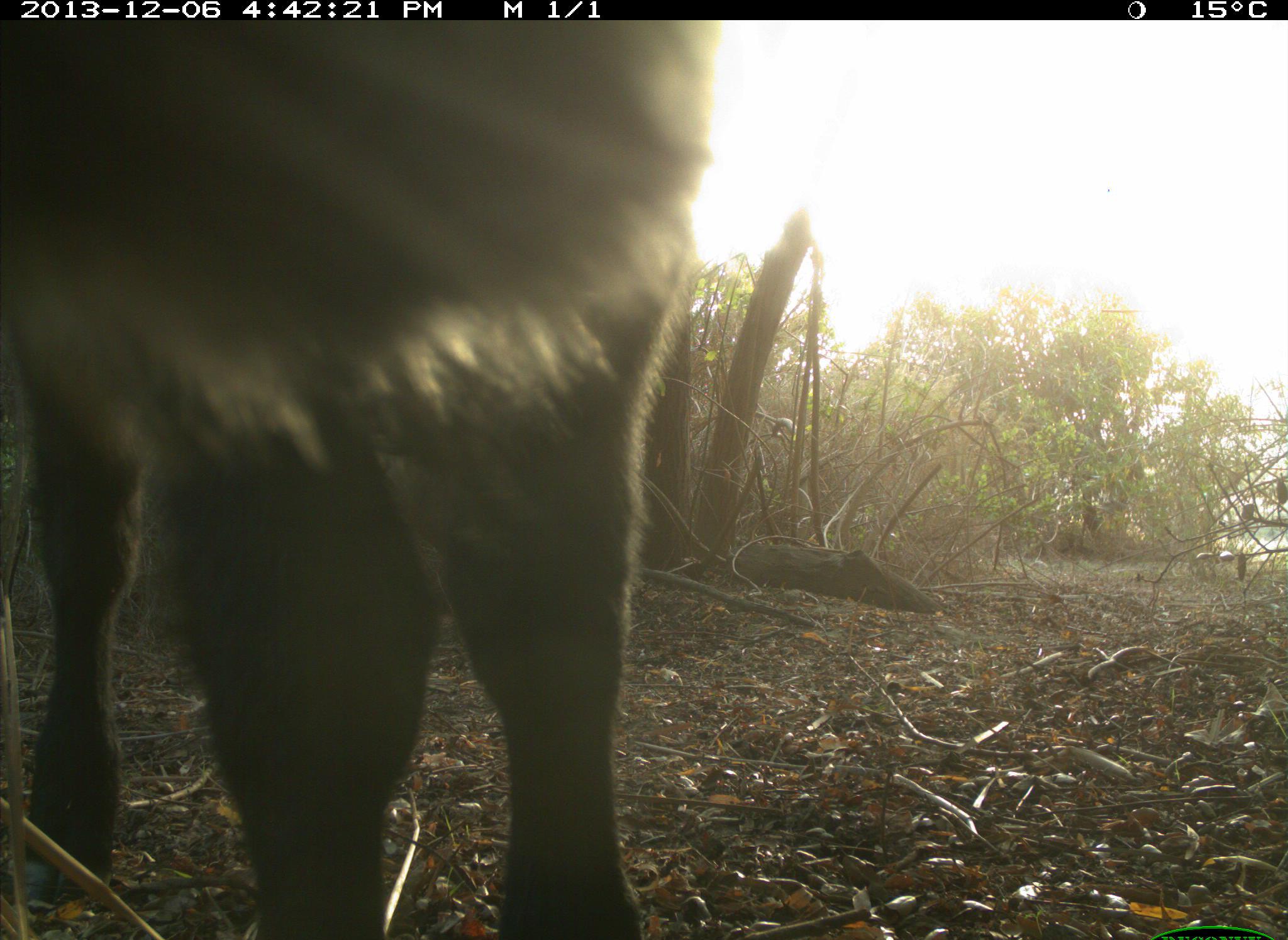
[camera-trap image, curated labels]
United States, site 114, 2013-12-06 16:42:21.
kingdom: Animalia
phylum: Chordata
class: Mammalia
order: Artiodactyla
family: Bovidae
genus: Bos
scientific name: Bos taurus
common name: cow